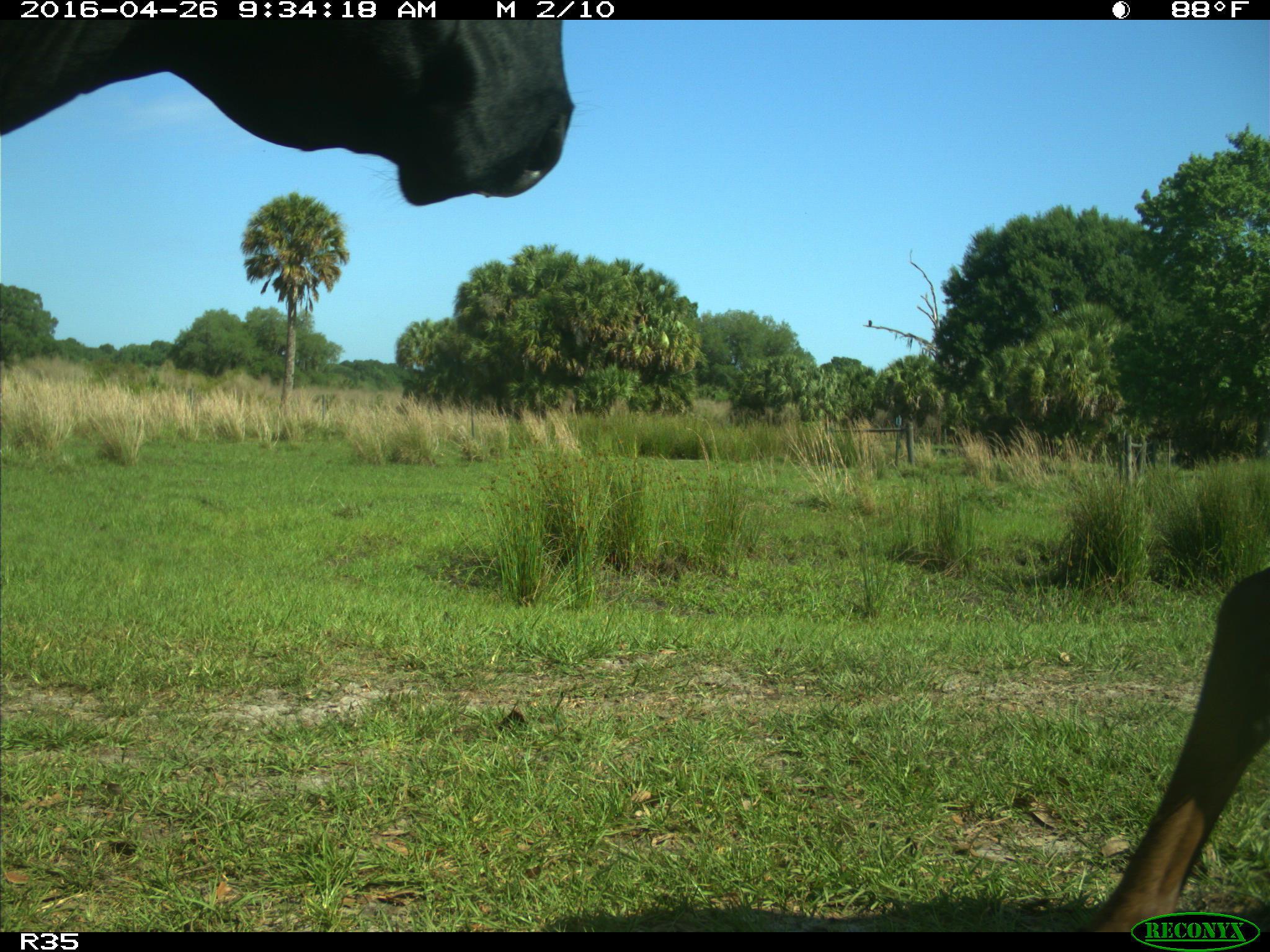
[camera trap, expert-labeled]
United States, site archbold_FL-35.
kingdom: Animalia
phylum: Chordata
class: Mammalia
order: Artiodactyla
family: Bovidae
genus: Bos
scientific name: Bos taurus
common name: domestic cow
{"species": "Bos taurus (domestic cow)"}